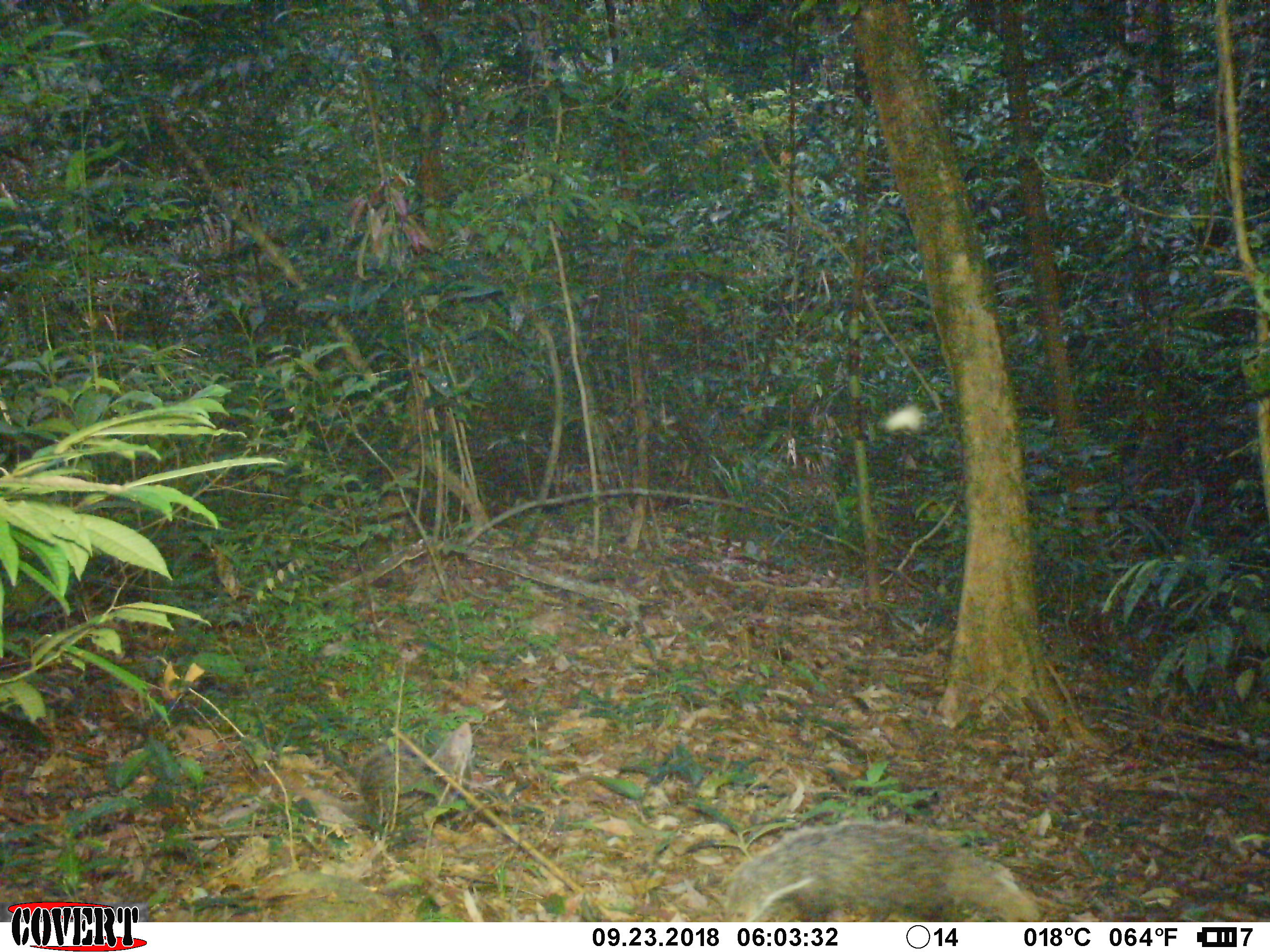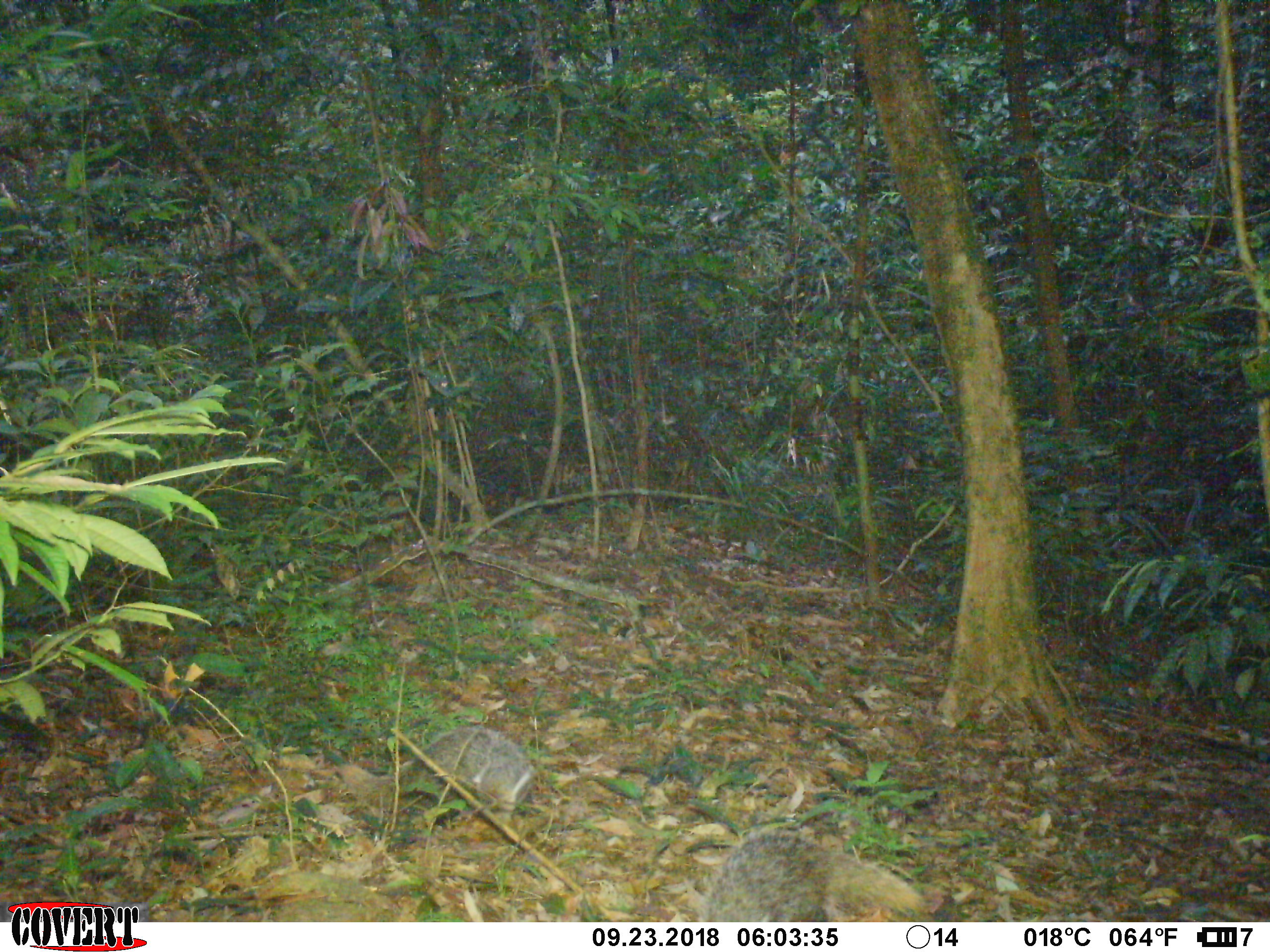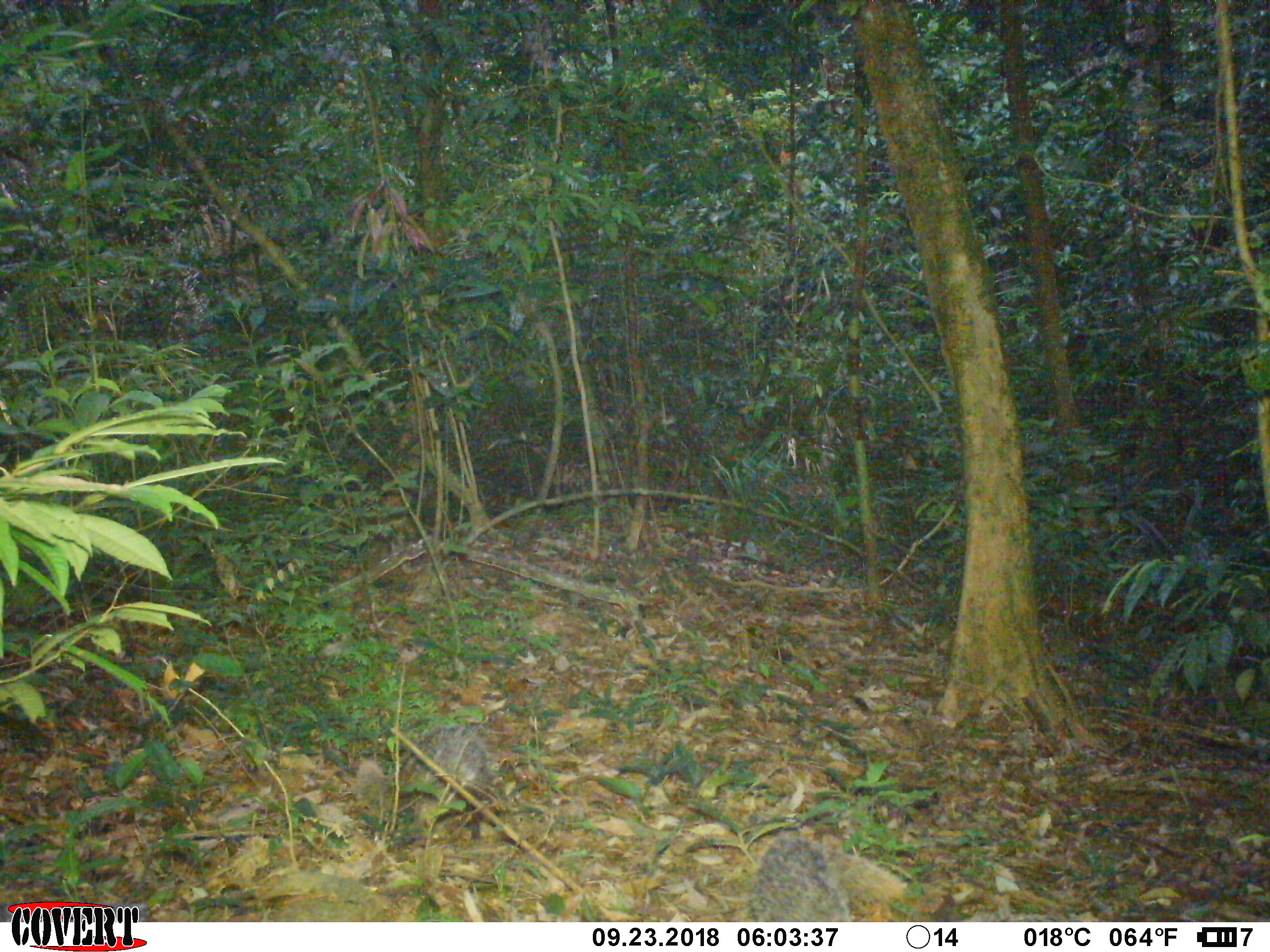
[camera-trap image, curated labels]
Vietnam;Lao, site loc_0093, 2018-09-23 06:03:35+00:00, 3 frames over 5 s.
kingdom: Animalia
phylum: Chordata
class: Mammalia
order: Carnivora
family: Herpestidae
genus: Urva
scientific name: Urva urva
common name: crab-eating mongoose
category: crab eating mongoose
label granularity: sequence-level